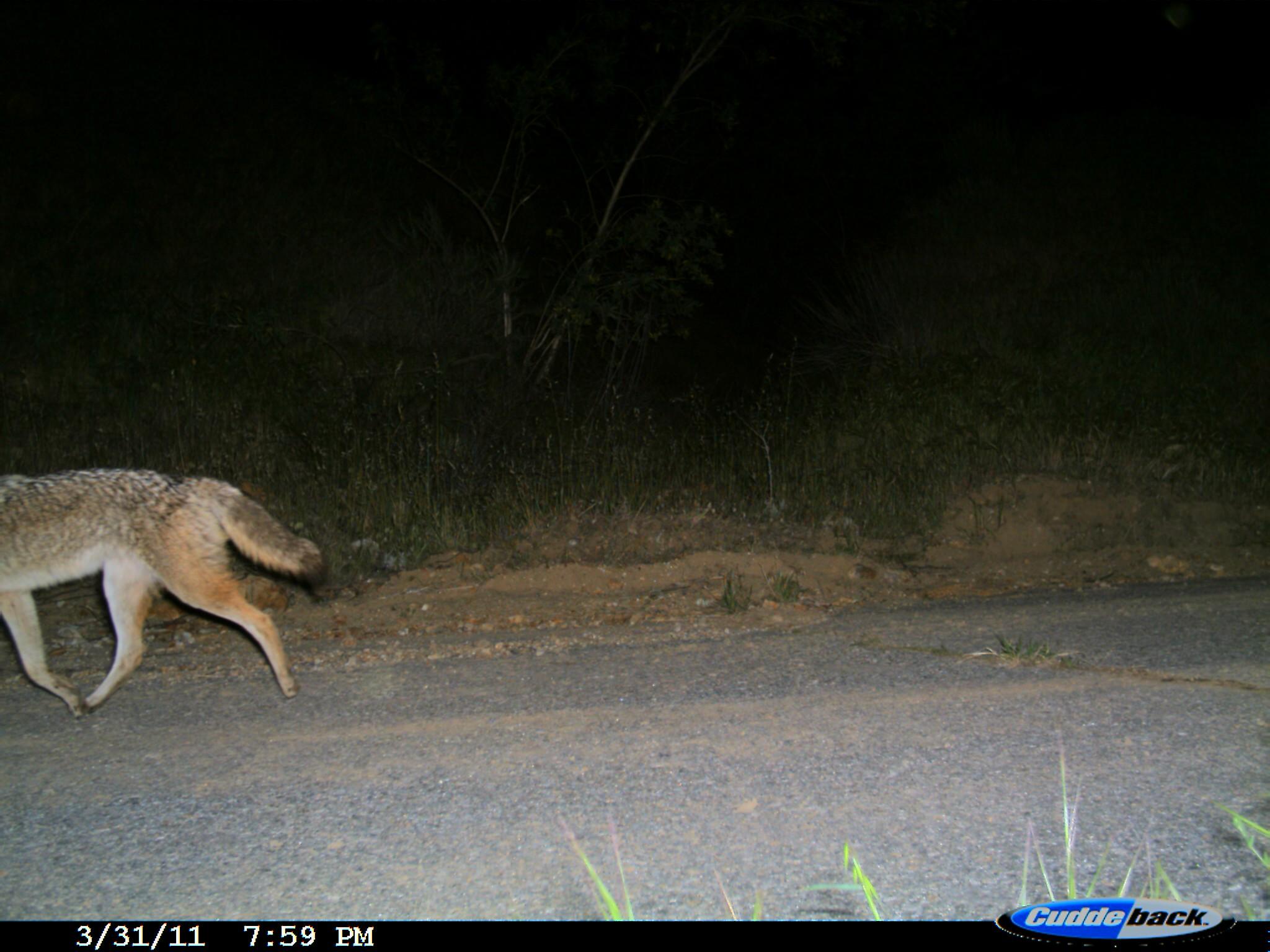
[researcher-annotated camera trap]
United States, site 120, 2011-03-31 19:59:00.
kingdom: Animalia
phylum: Chordata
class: Mammalia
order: Carnivora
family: Canidae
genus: Canis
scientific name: Canis latrans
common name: coyote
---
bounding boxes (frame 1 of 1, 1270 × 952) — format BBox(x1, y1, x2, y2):
coyote: BBox(0, 463, 340, 728)